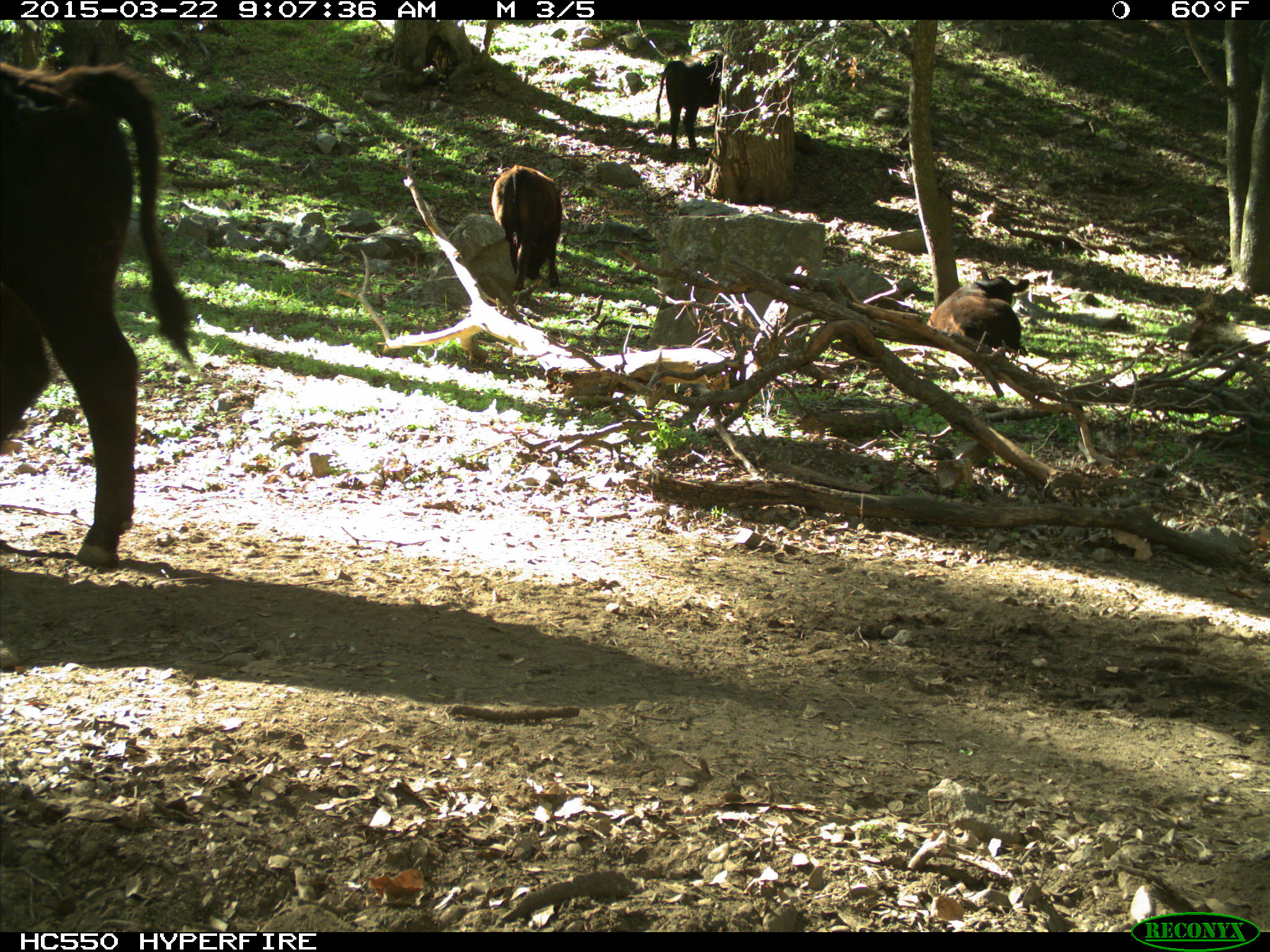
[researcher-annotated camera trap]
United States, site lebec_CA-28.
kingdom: Animalia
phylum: Chordata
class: Mammalia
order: Artiodactyla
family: Bovidae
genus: Bos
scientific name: Bos taurus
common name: domestic cow